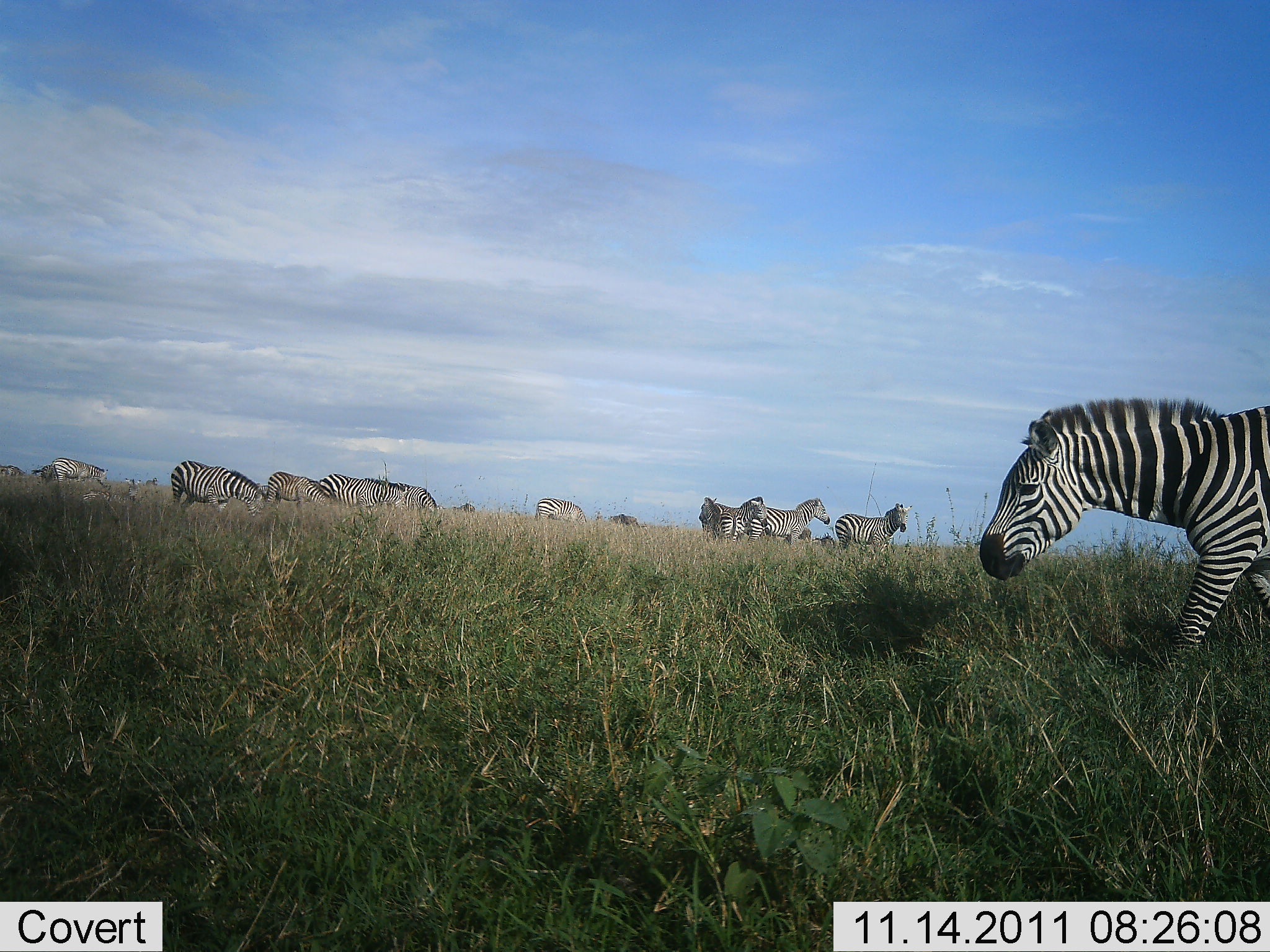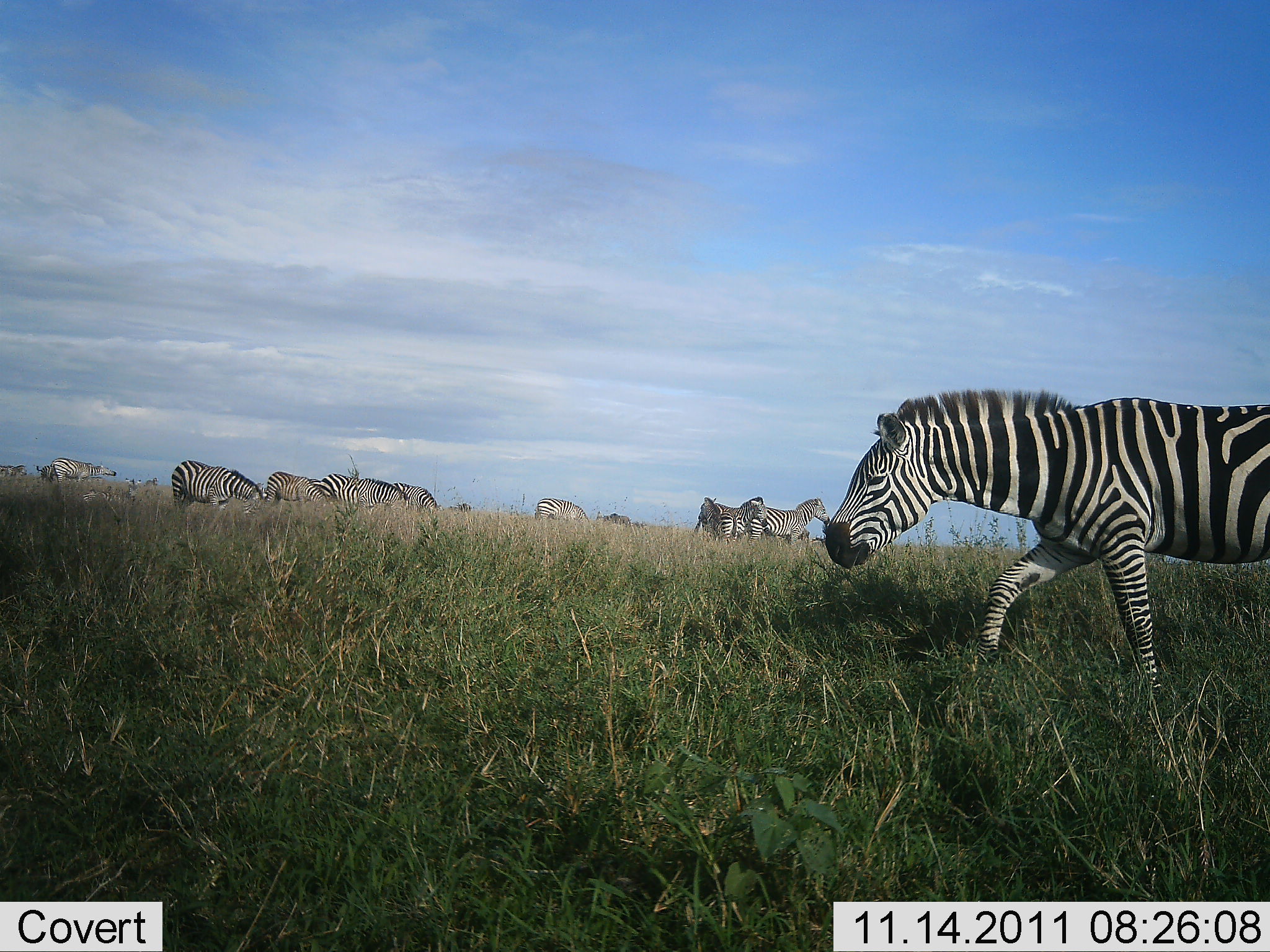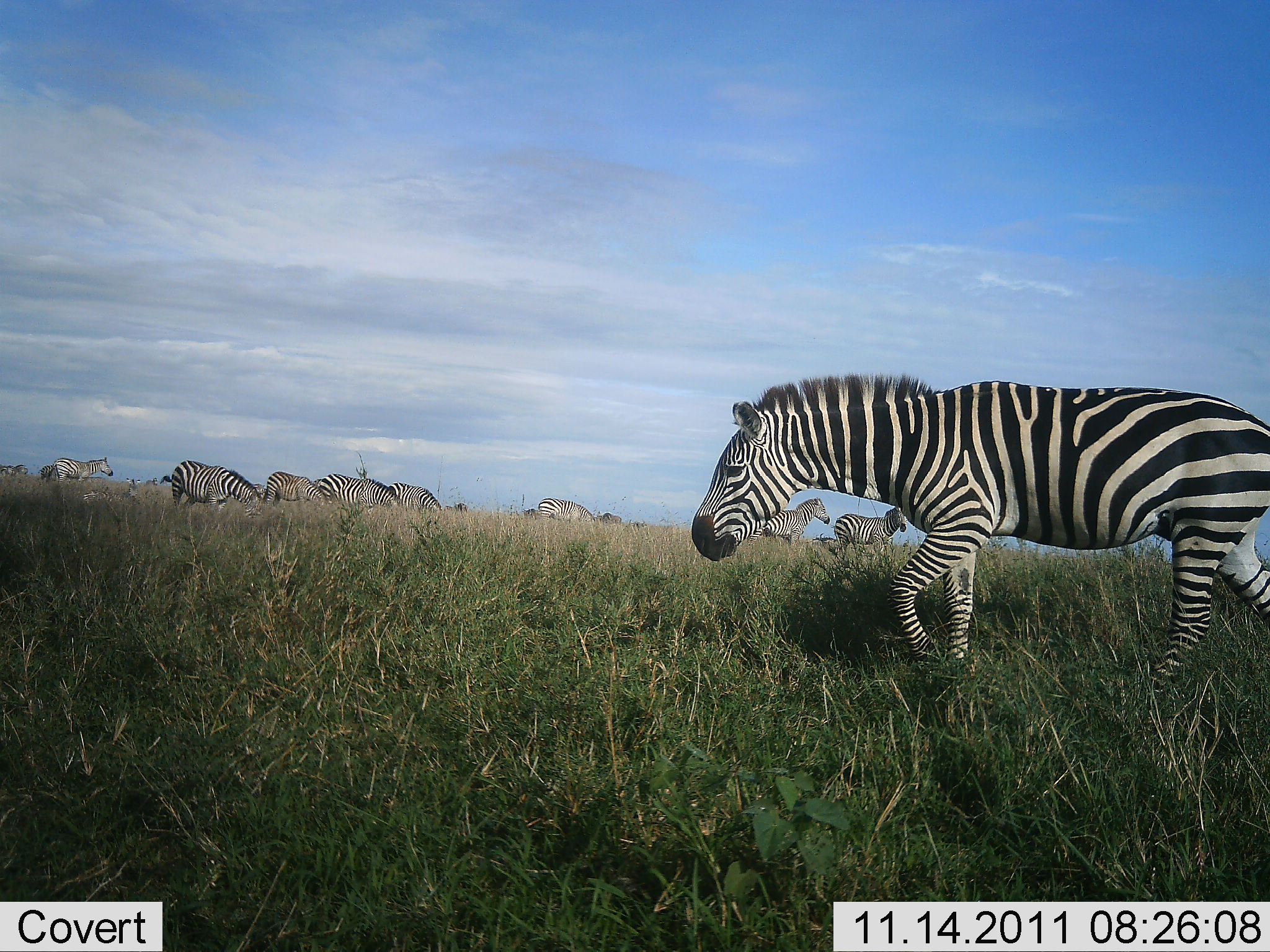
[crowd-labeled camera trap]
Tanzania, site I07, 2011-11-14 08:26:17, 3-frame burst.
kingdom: Animalia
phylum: Chordata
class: Mammalia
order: Perissodactyla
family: Equidae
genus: Equus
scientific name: Equus quagga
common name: plains zebra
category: zebra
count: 11-50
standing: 62%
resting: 8%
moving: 85%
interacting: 0%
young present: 0%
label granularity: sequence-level